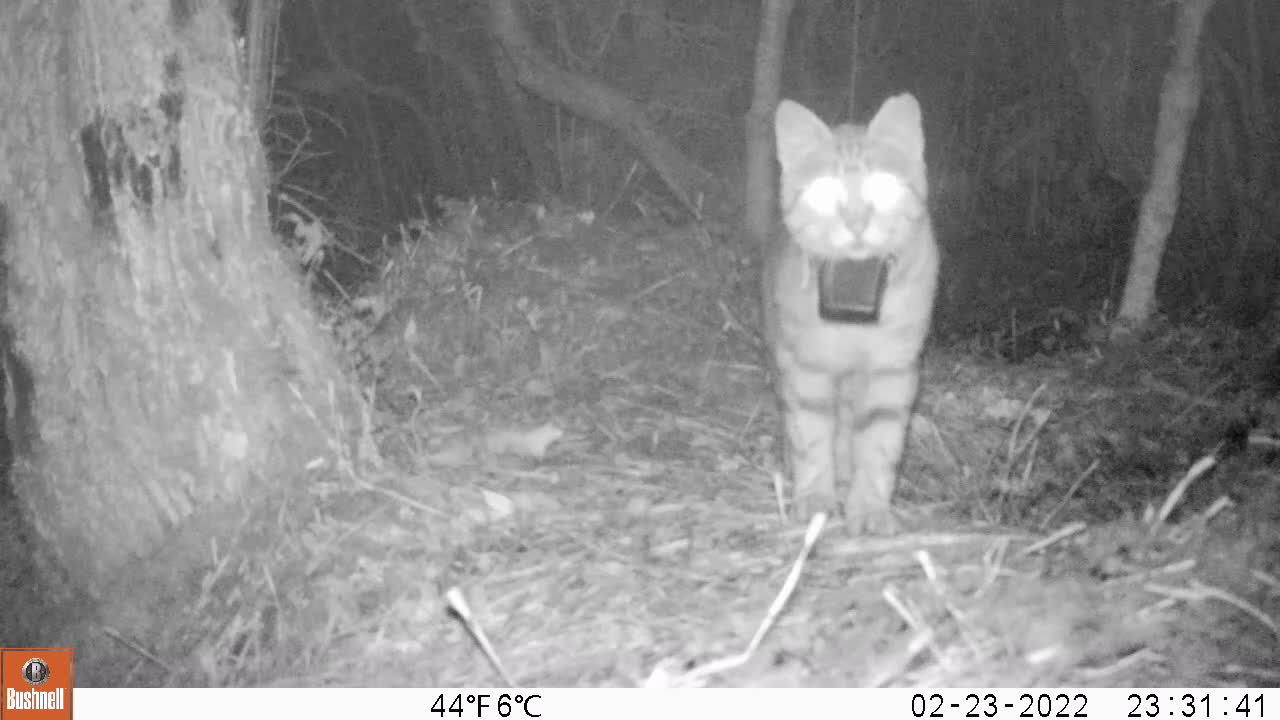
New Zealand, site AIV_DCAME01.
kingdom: Animalia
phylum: Chordata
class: Mammalia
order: Carnivora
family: Felidae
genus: Felis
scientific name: Felis catus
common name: domestic cat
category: cat